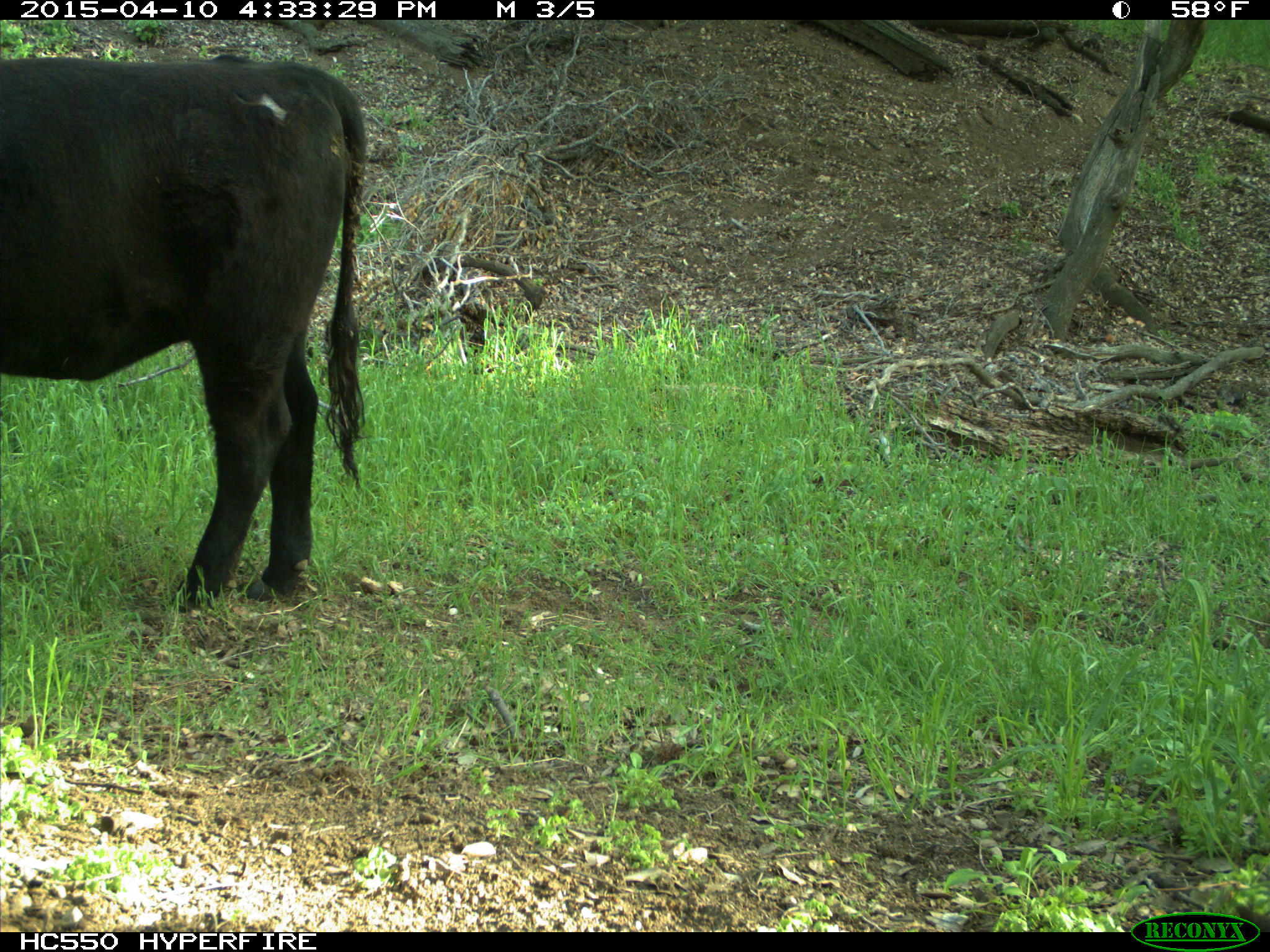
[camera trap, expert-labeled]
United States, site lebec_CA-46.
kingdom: Animalia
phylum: Chordata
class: Mammalia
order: Artiodactyla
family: Bovidae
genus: Bos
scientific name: Bos taurus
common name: domestic cow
Bos taurus (domestic cow).